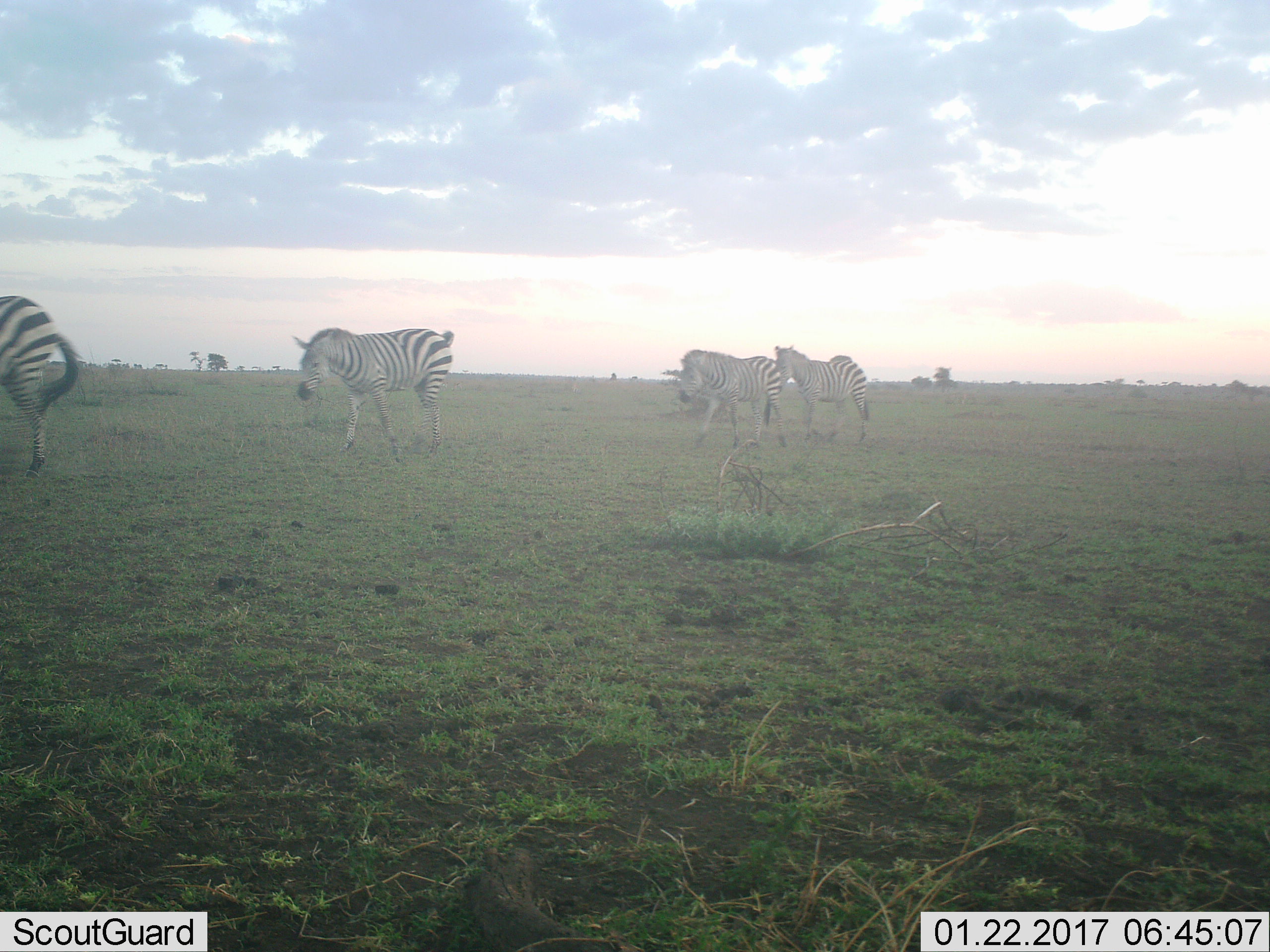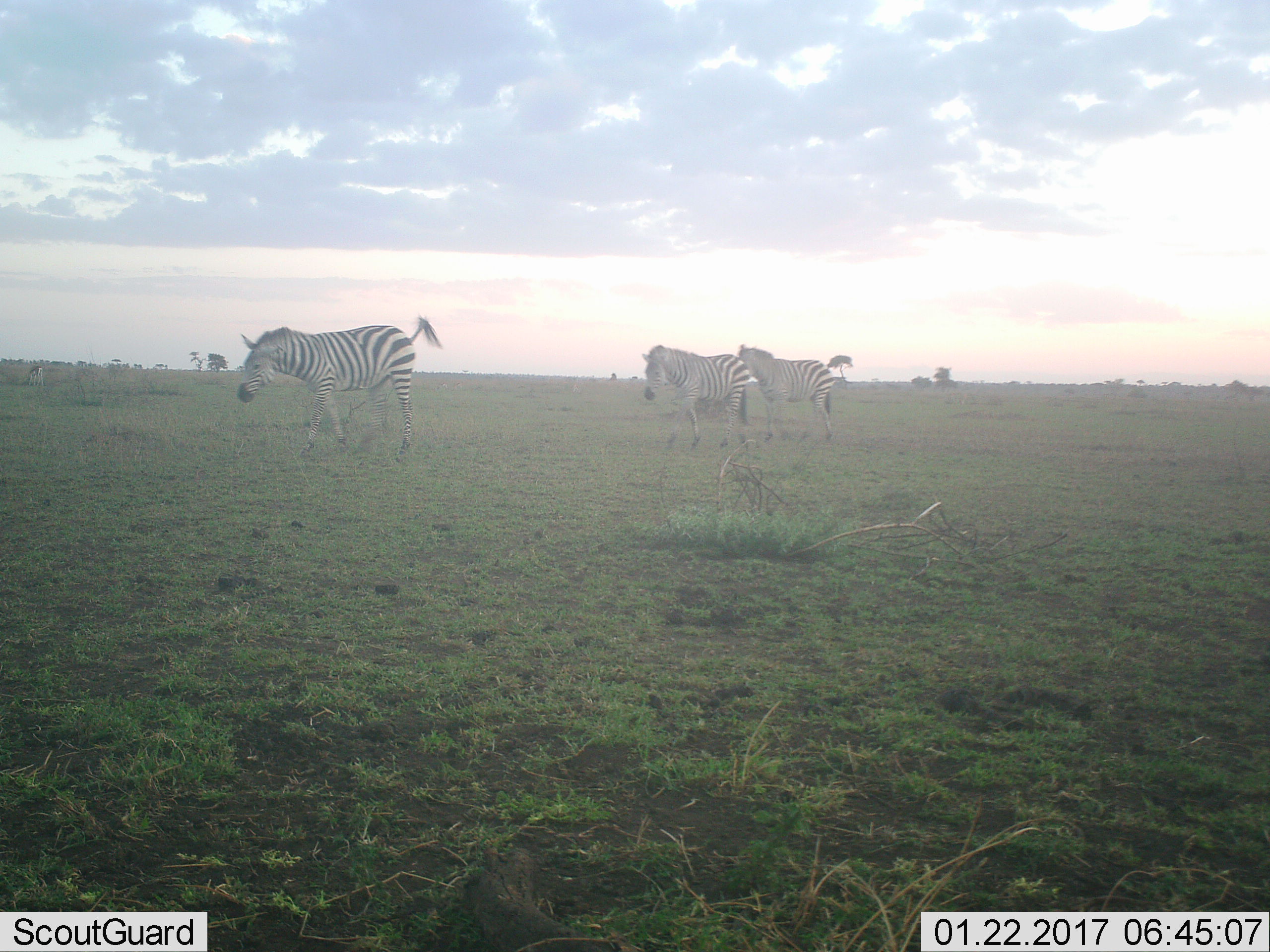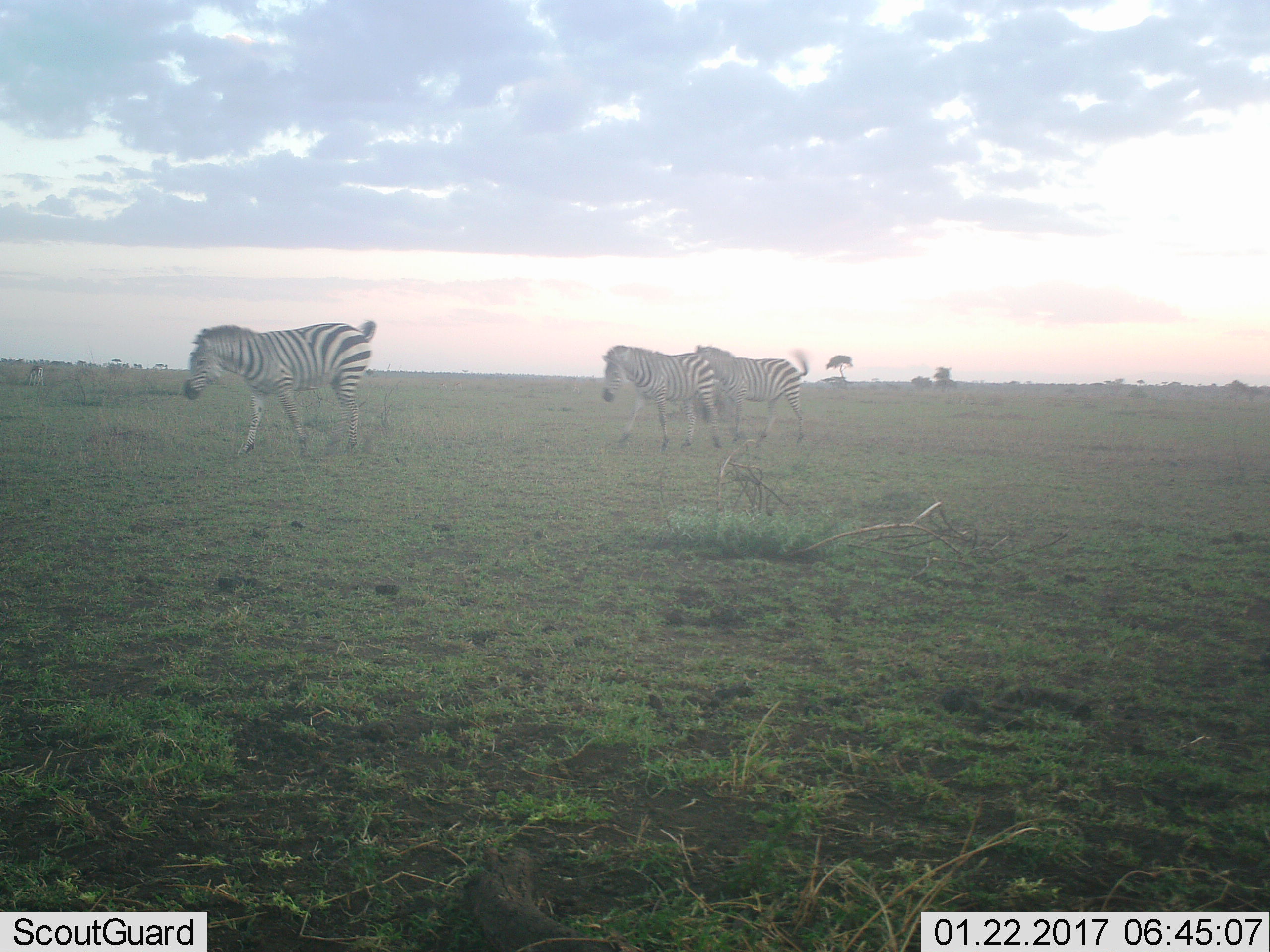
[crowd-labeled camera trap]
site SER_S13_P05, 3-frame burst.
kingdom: Animalia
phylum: Chordata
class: Mammalia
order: Perissodactyla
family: Equidae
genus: Equus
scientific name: Equus quagga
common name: plains zebra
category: zebraplains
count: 4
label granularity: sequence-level